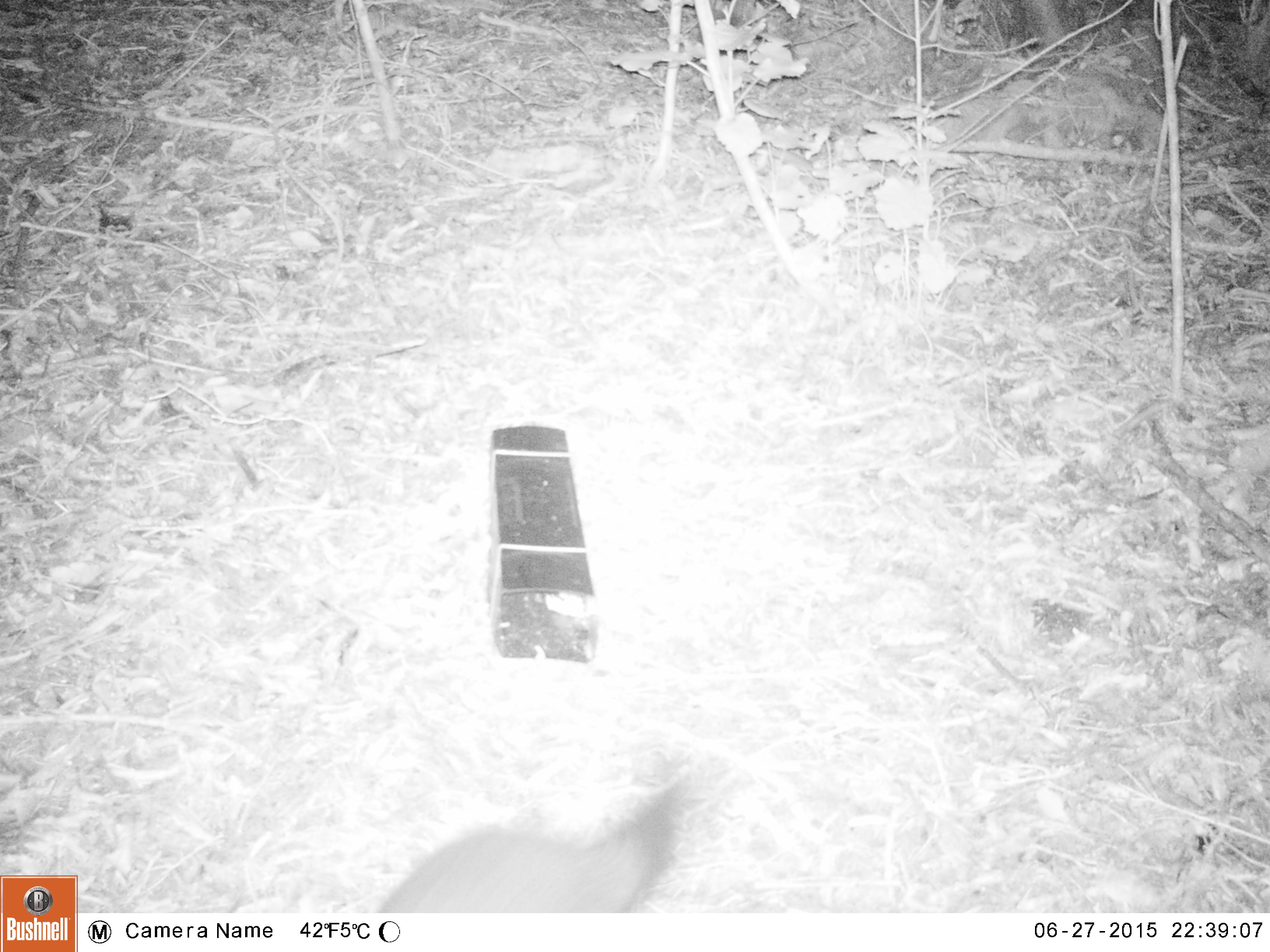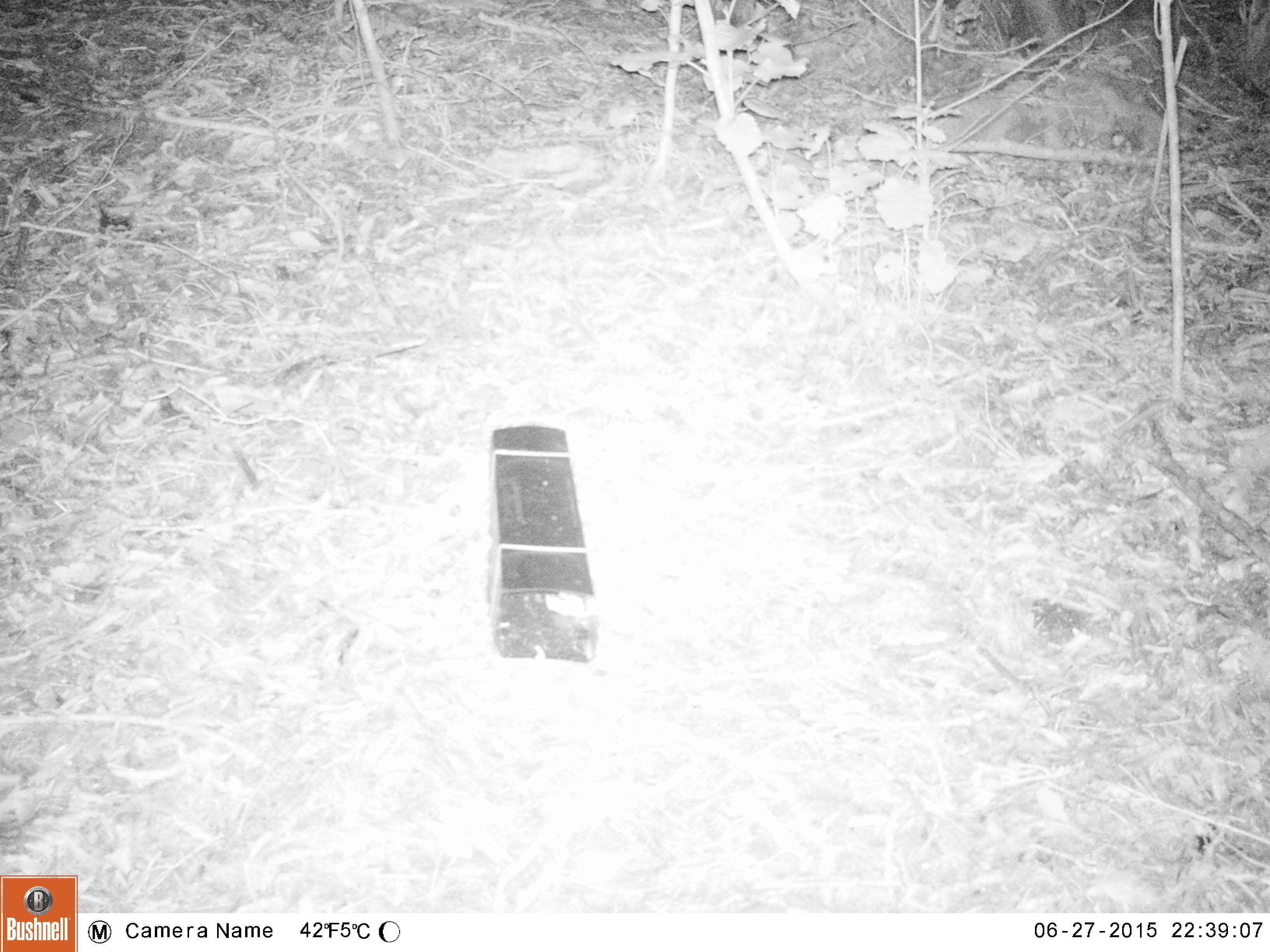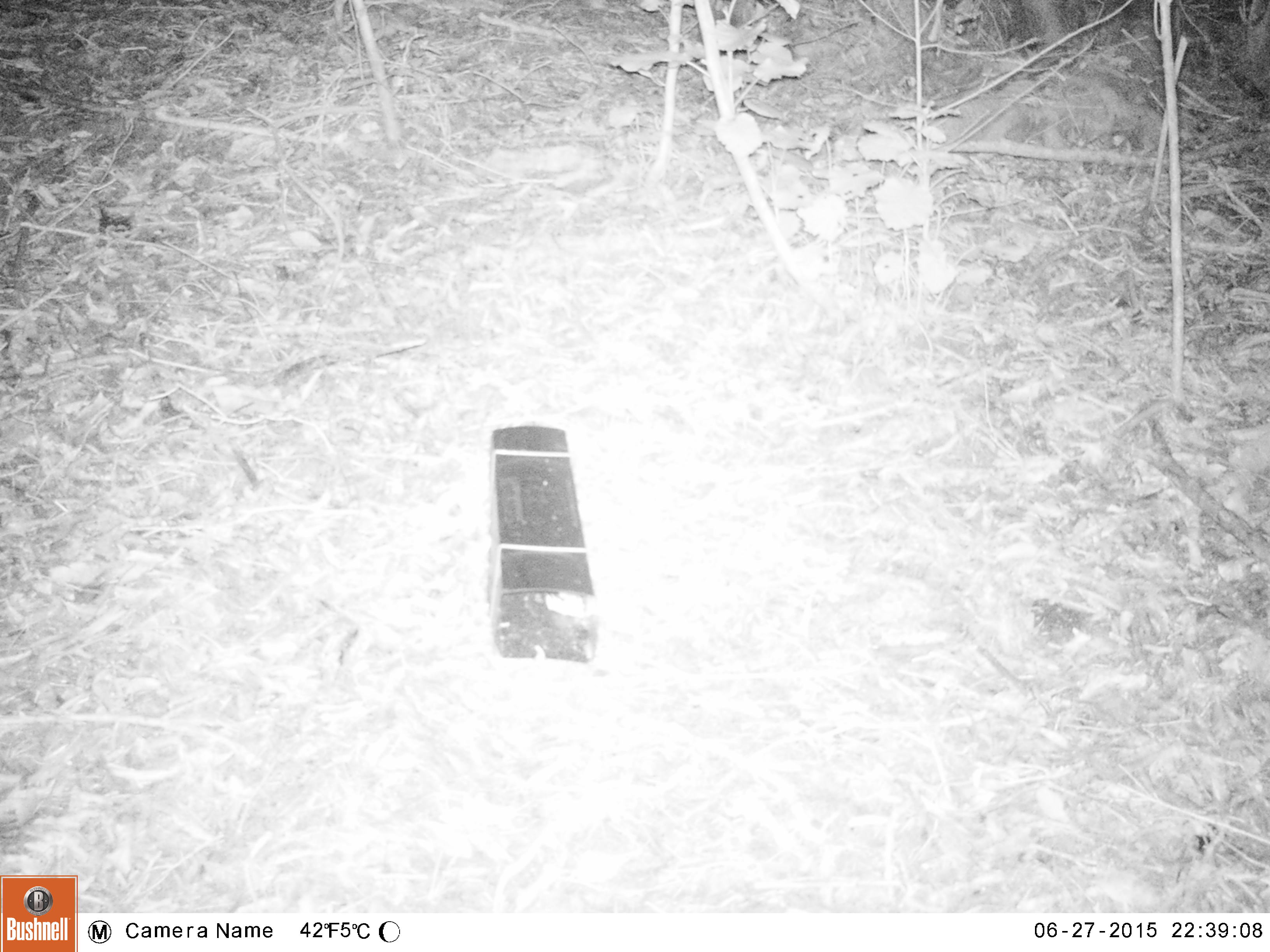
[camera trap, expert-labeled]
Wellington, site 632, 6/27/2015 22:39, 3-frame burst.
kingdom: Animalia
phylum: Chordata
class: Mammalia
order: Didelphimorphia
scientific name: Didelphimorphia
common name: possum